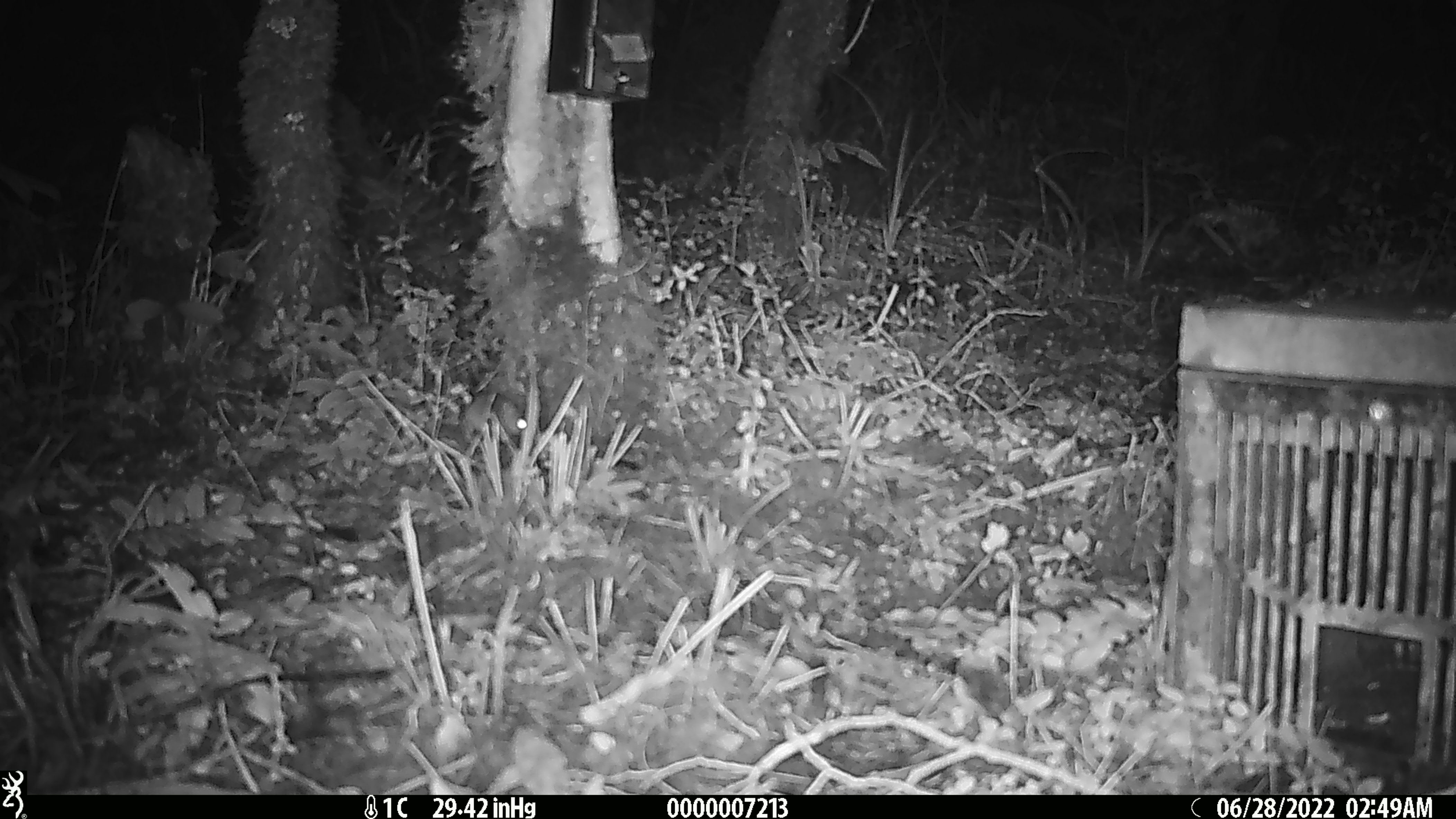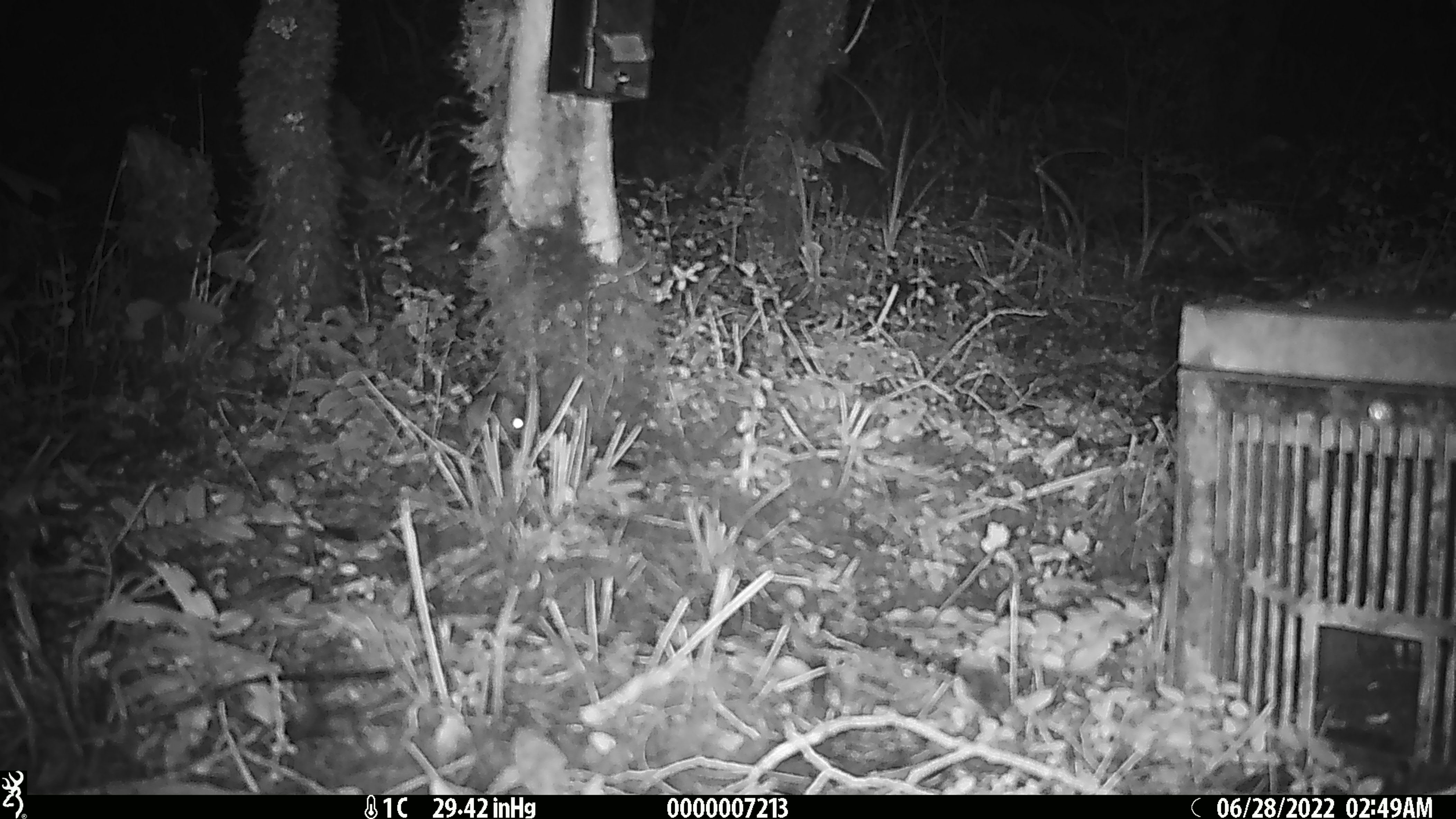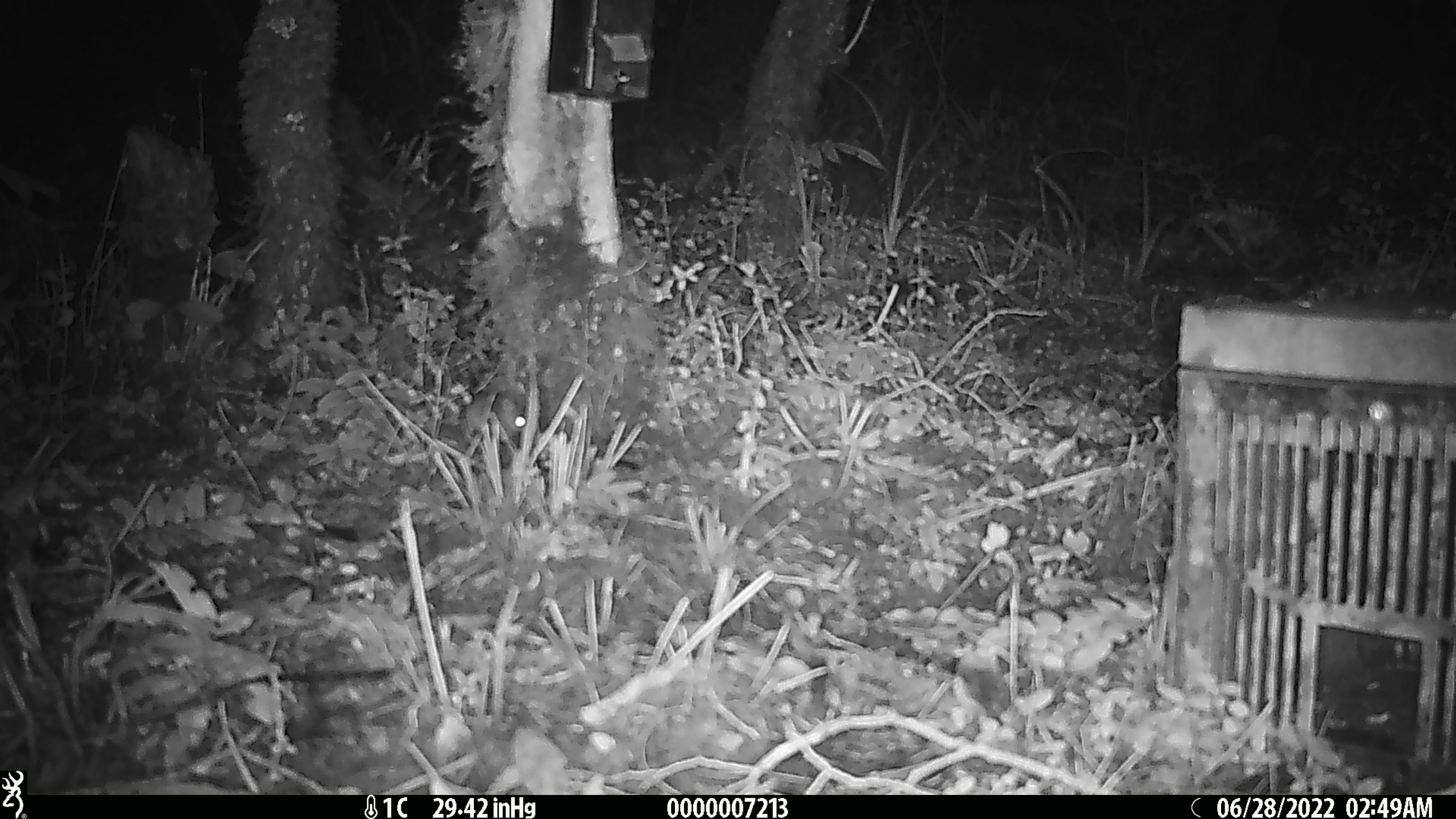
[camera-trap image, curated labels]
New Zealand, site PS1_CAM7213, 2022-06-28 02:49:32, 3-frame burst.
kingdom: Animalia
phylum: Chordata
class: Mammalia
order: Rodentia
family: Muridae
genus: Mus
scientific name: Mus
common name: mouse